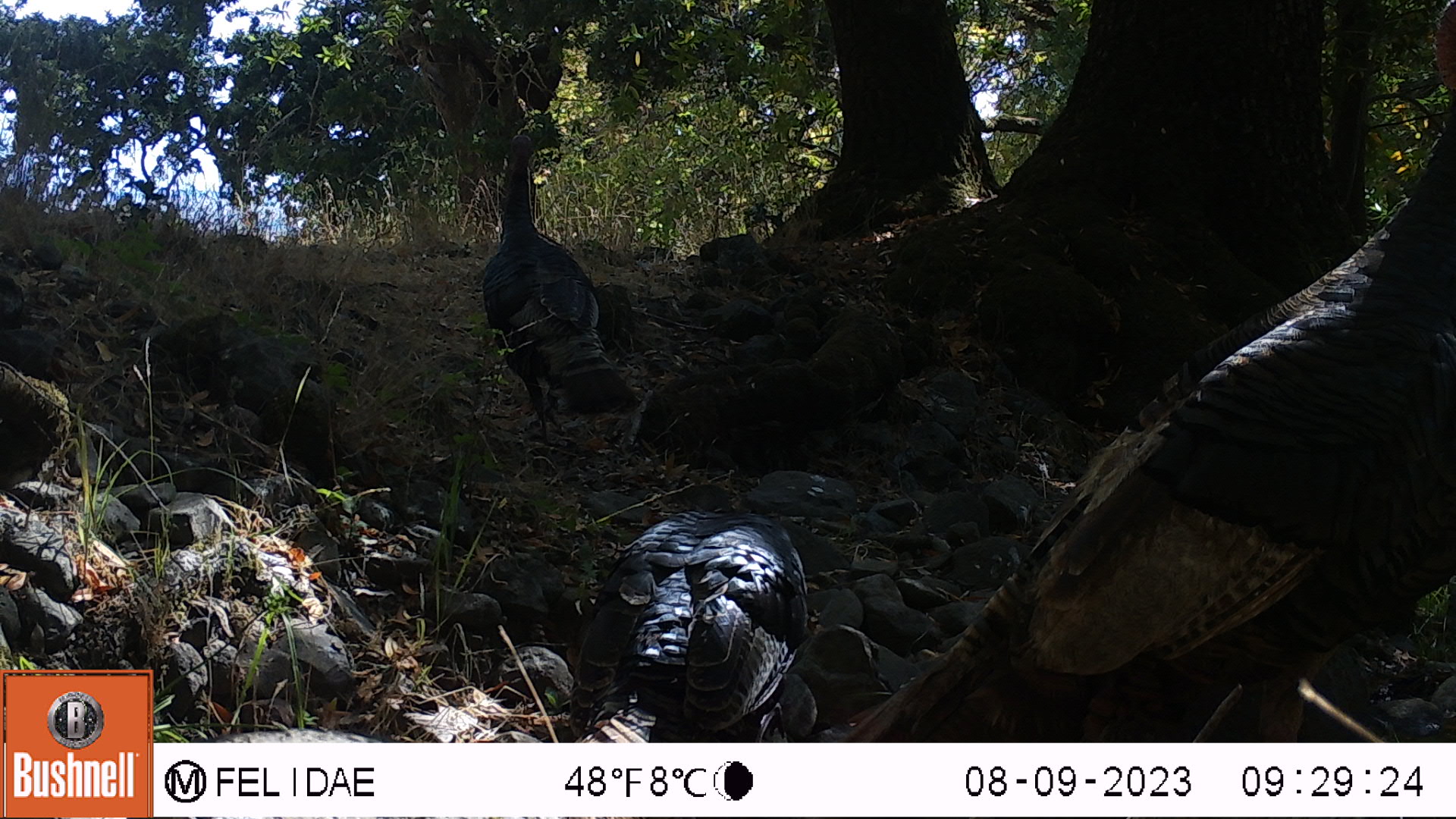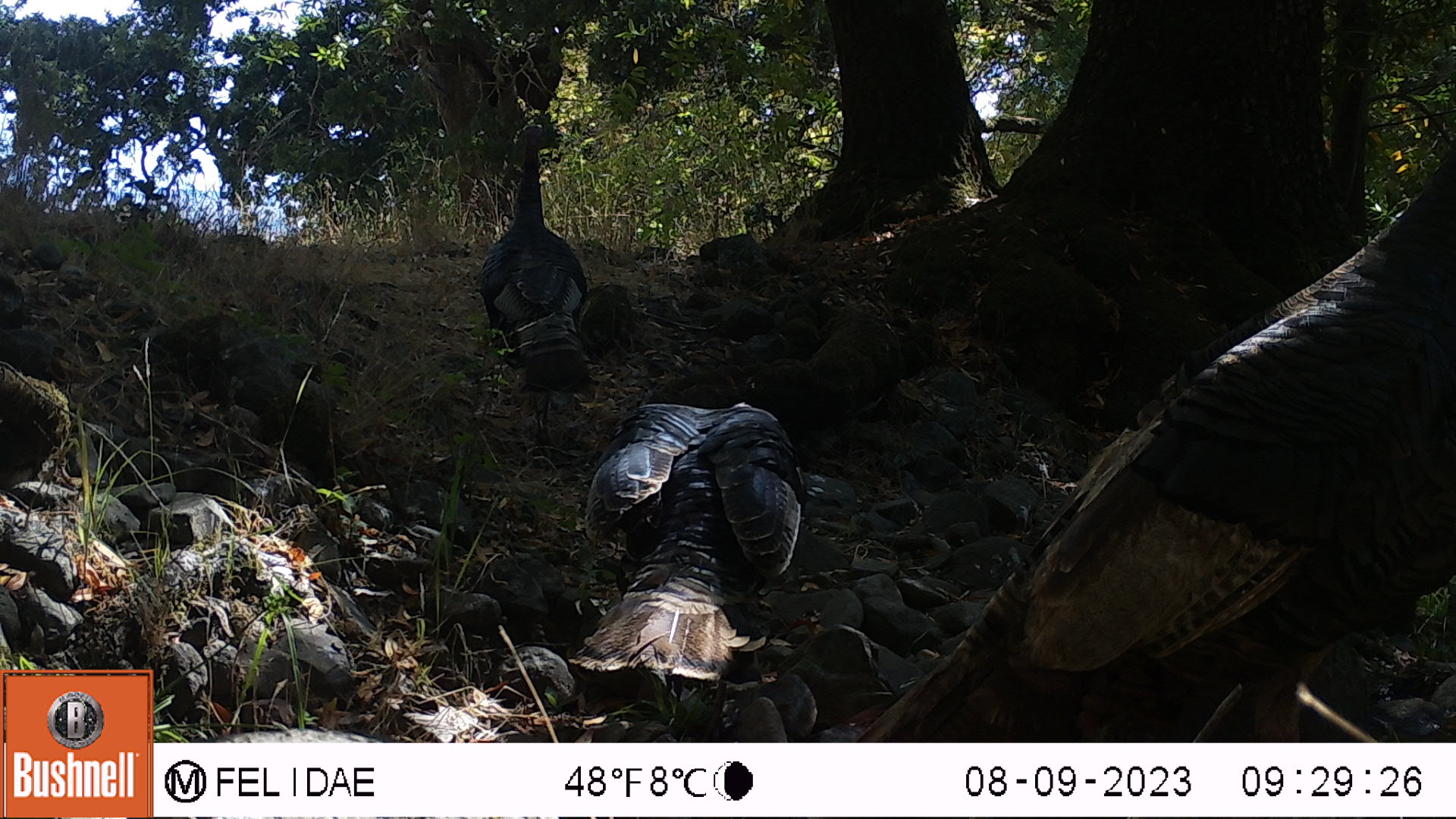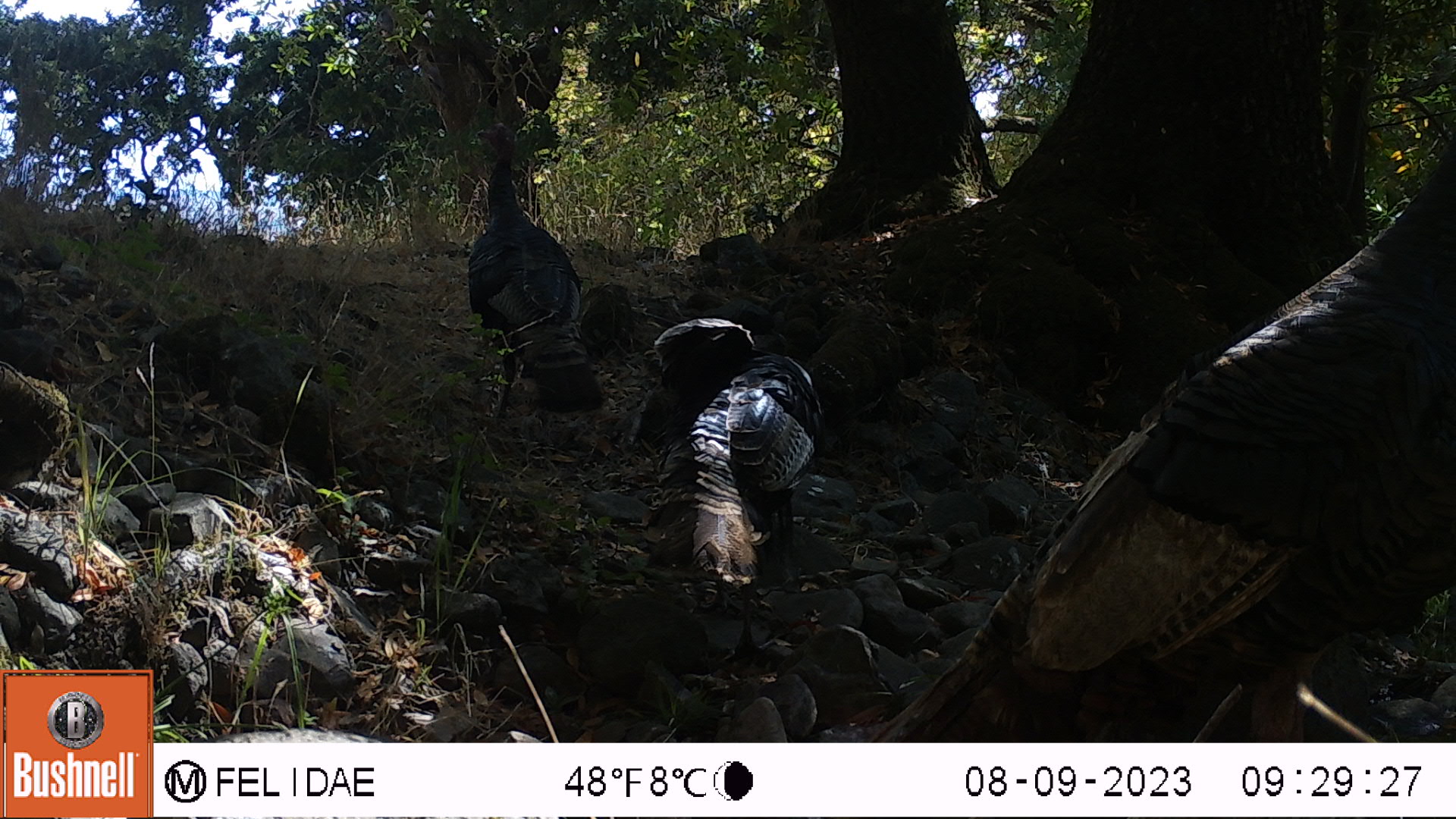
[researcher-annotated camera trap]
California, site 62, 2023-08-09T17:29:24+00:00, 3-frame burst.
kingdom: Animalia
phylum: Chordata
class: Aves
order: Galliformes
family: Phasianidae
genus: Meleagris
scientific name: Meleagris gallopavo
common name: turkey